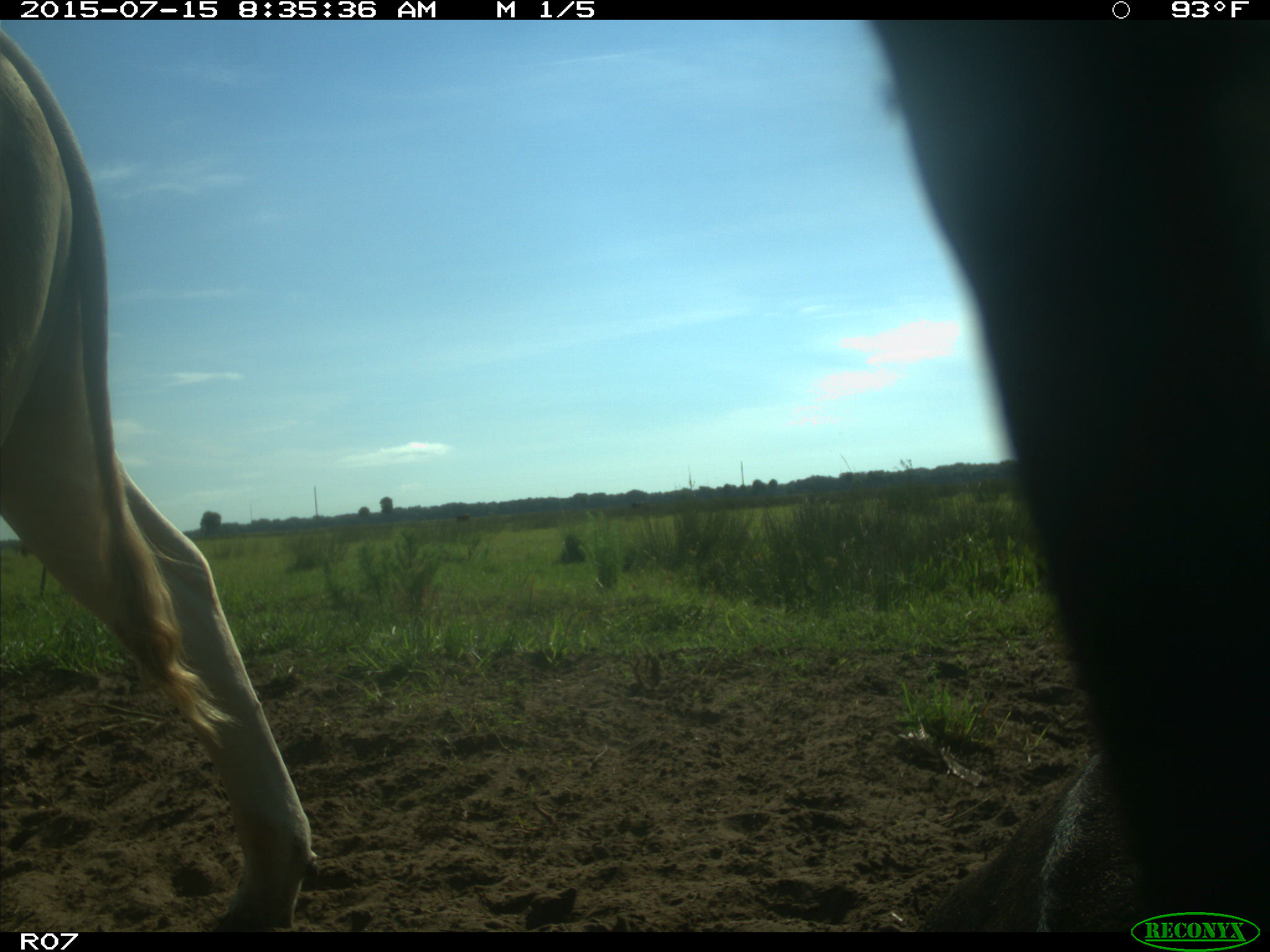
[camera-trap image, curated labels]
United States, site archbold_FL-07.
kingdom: Animalia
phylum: Chordata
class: Mammalia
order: Artiodactyla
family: Bovidae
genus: Bos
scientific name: Bos taurus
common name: domestic cow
Bos taurus (domestic cow).